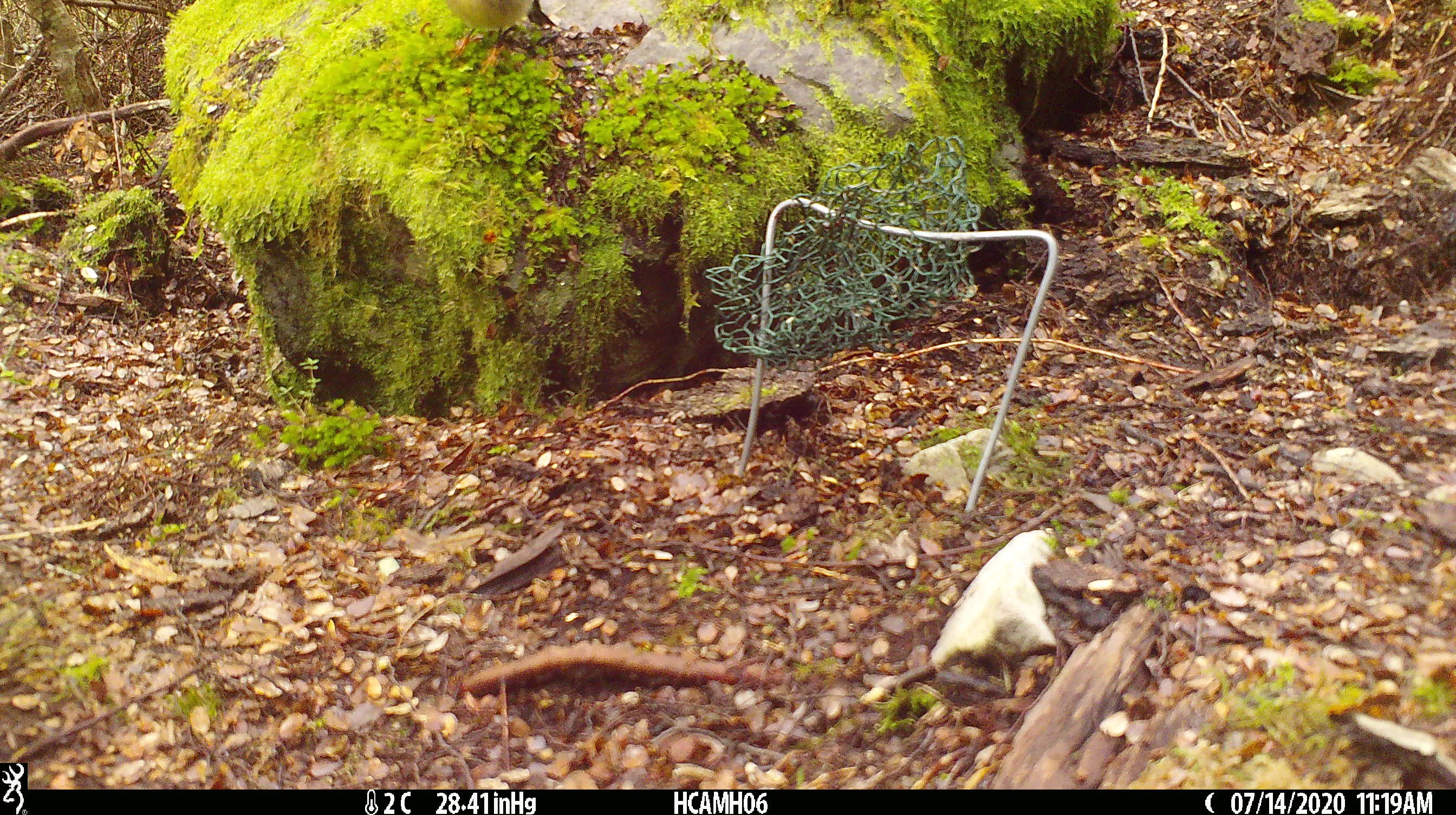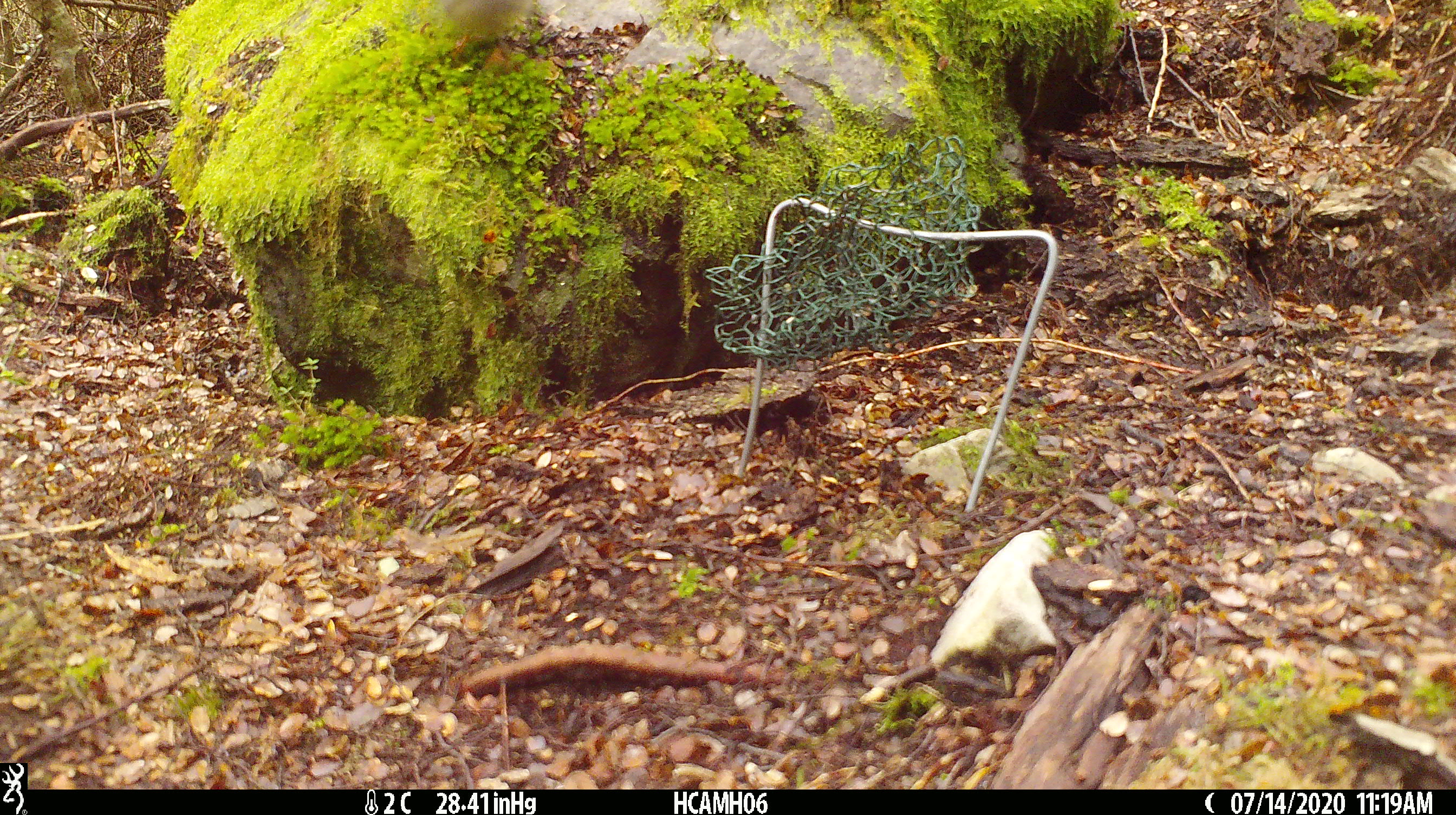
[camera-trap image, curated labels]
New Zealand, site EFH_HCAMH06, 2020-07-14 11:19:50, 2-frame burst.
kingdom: Animalia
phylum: Chordata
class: Aves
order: Passeriformes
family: Petroicidae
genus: Petroica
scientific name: Petroica macrocephala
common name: tomtit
Tomtit (Petroica macrocephala).